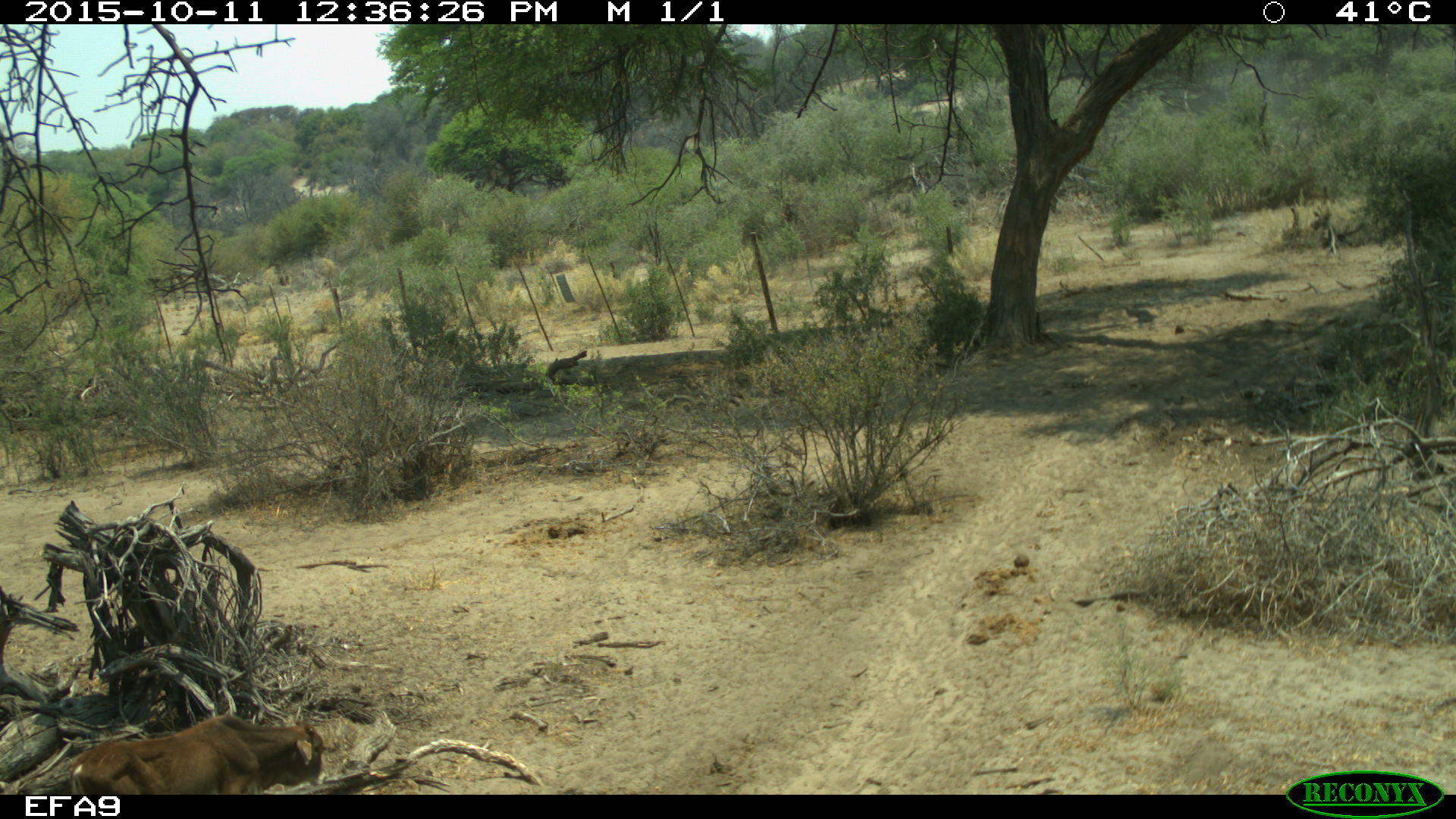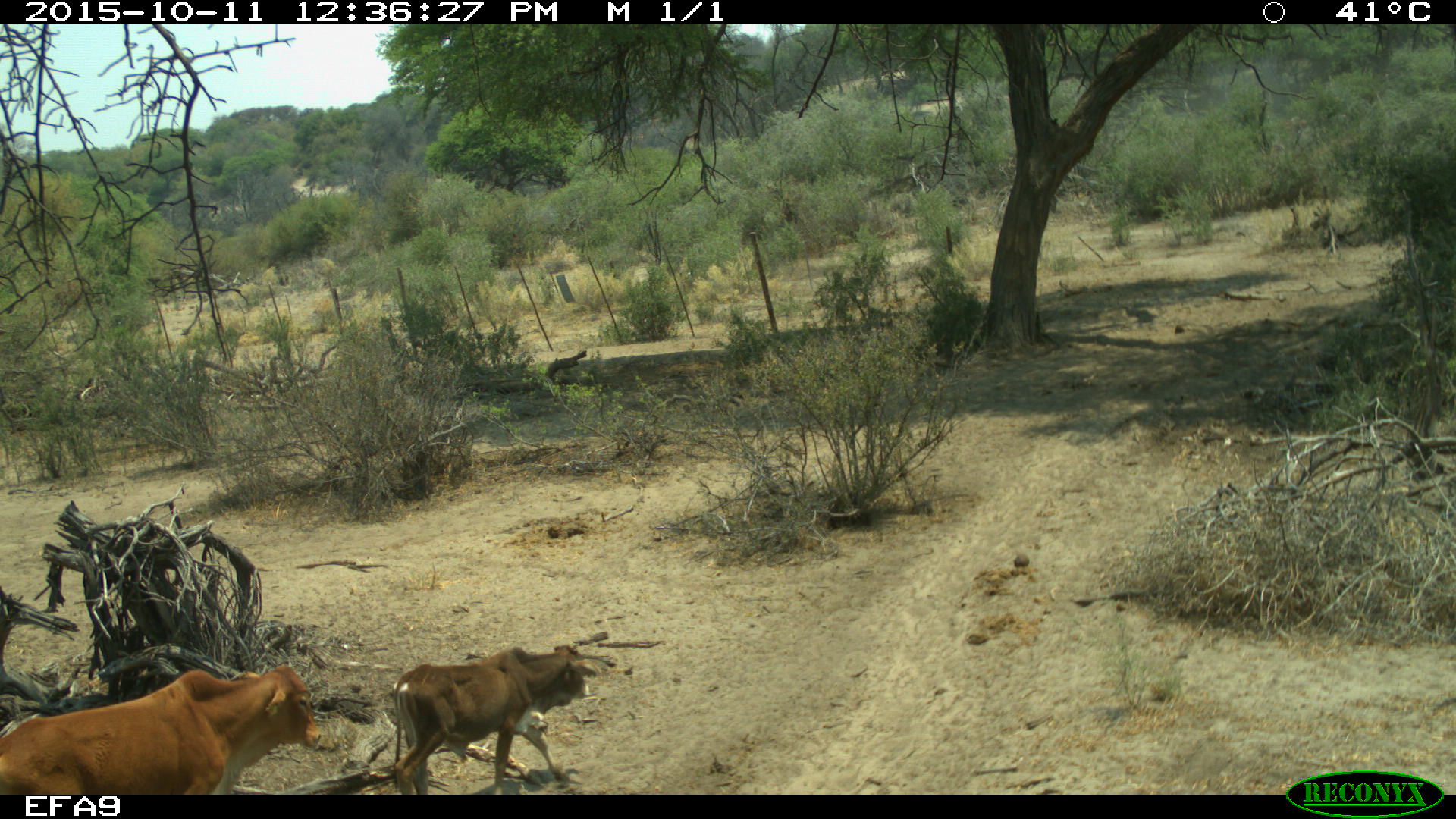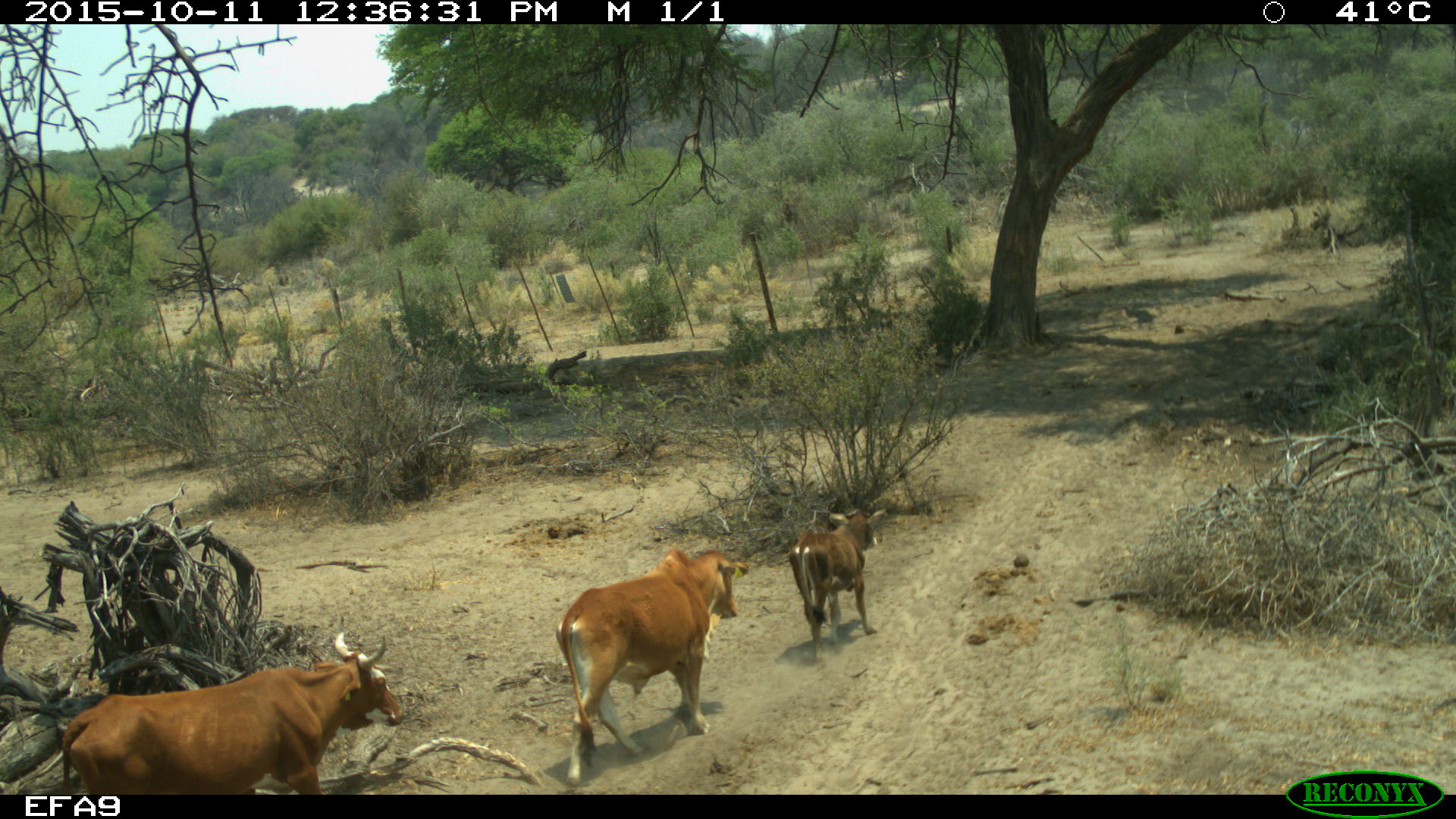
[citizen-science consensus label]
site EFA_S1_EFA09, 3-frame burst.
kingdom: Animalia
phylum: Chordata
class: Mammalia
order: Artiodactyla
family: Bovidae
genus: Bos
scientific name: Bos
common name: cattle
Cattle (Bos), count 3. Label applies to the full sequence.